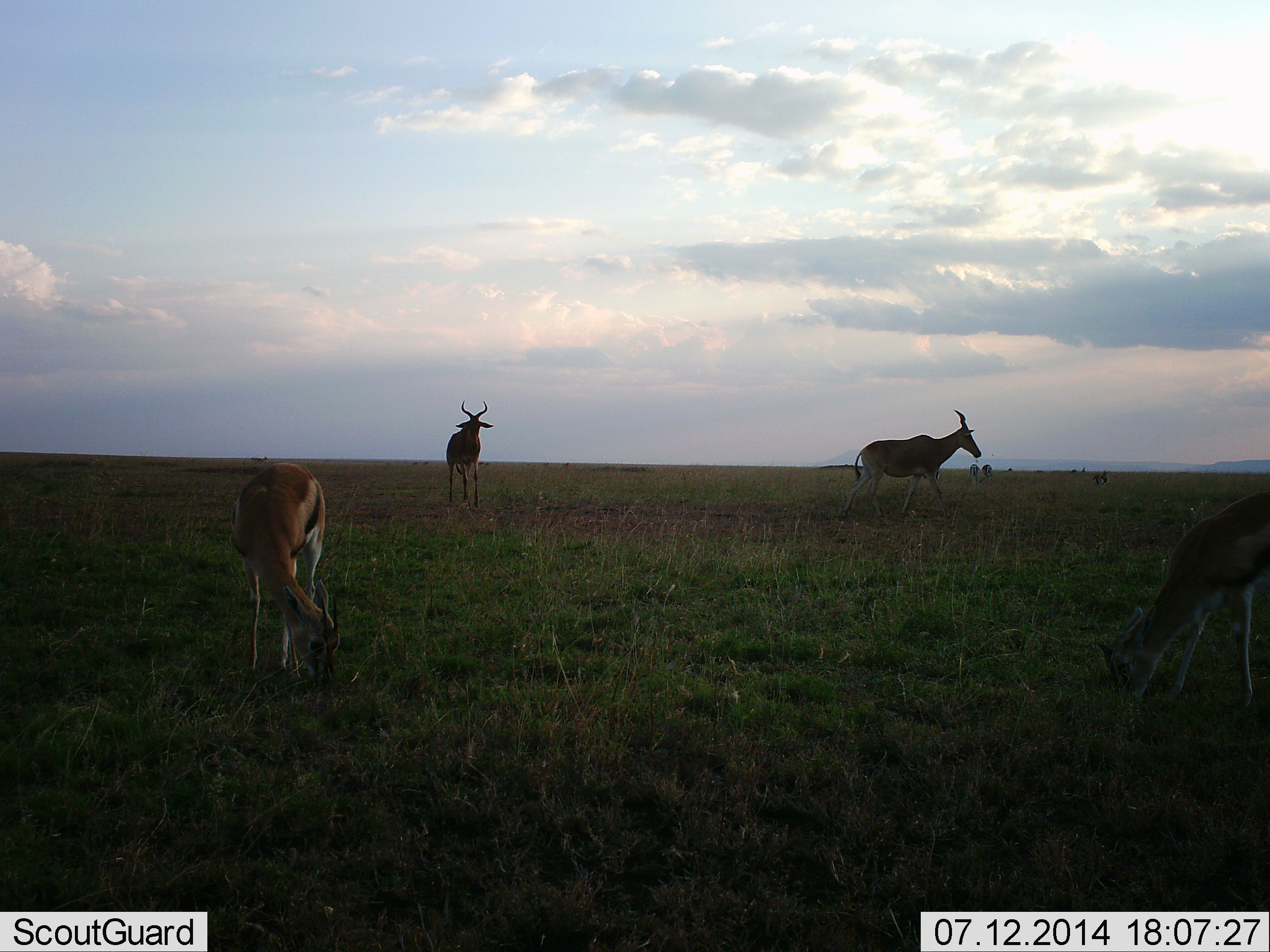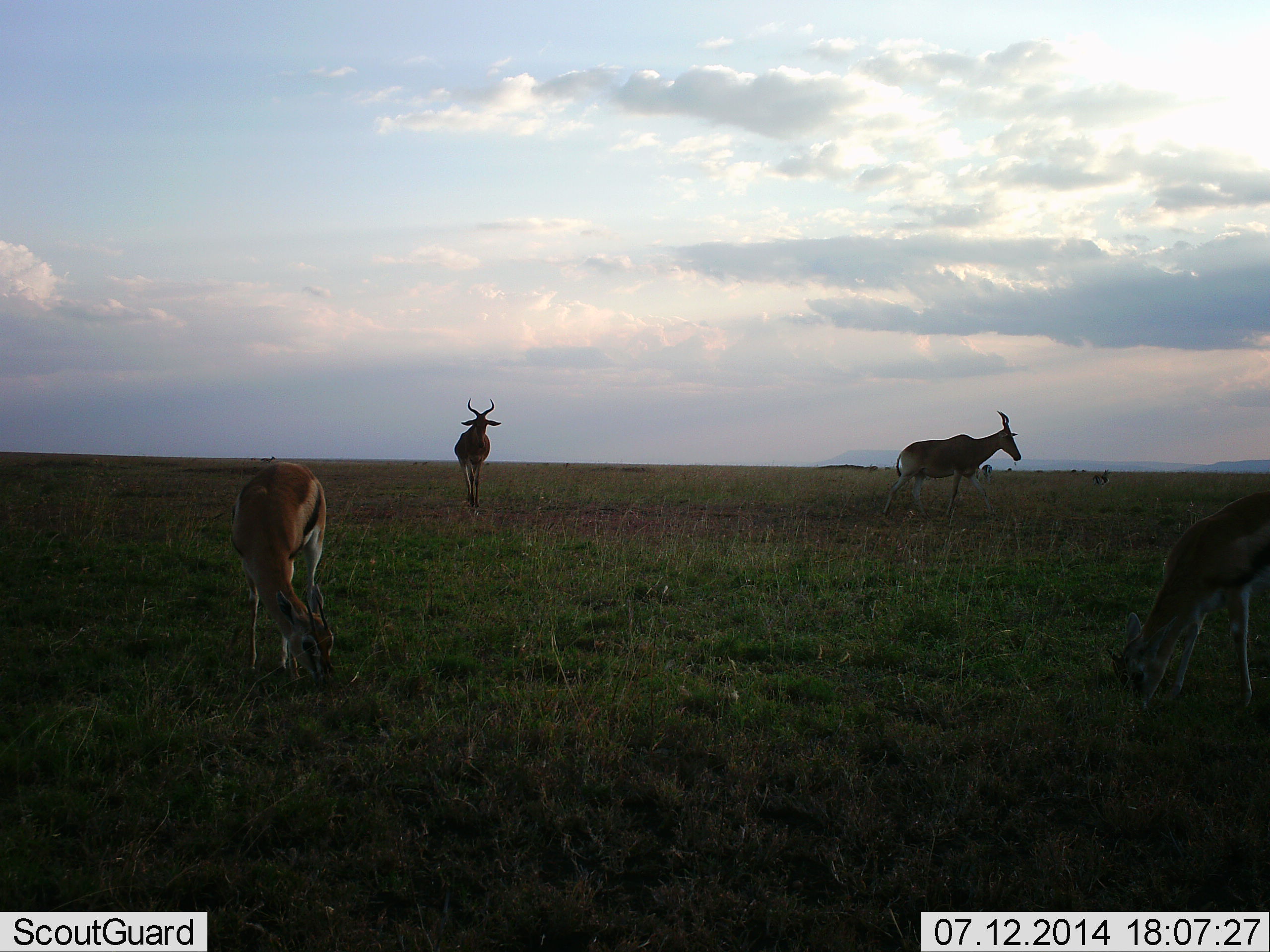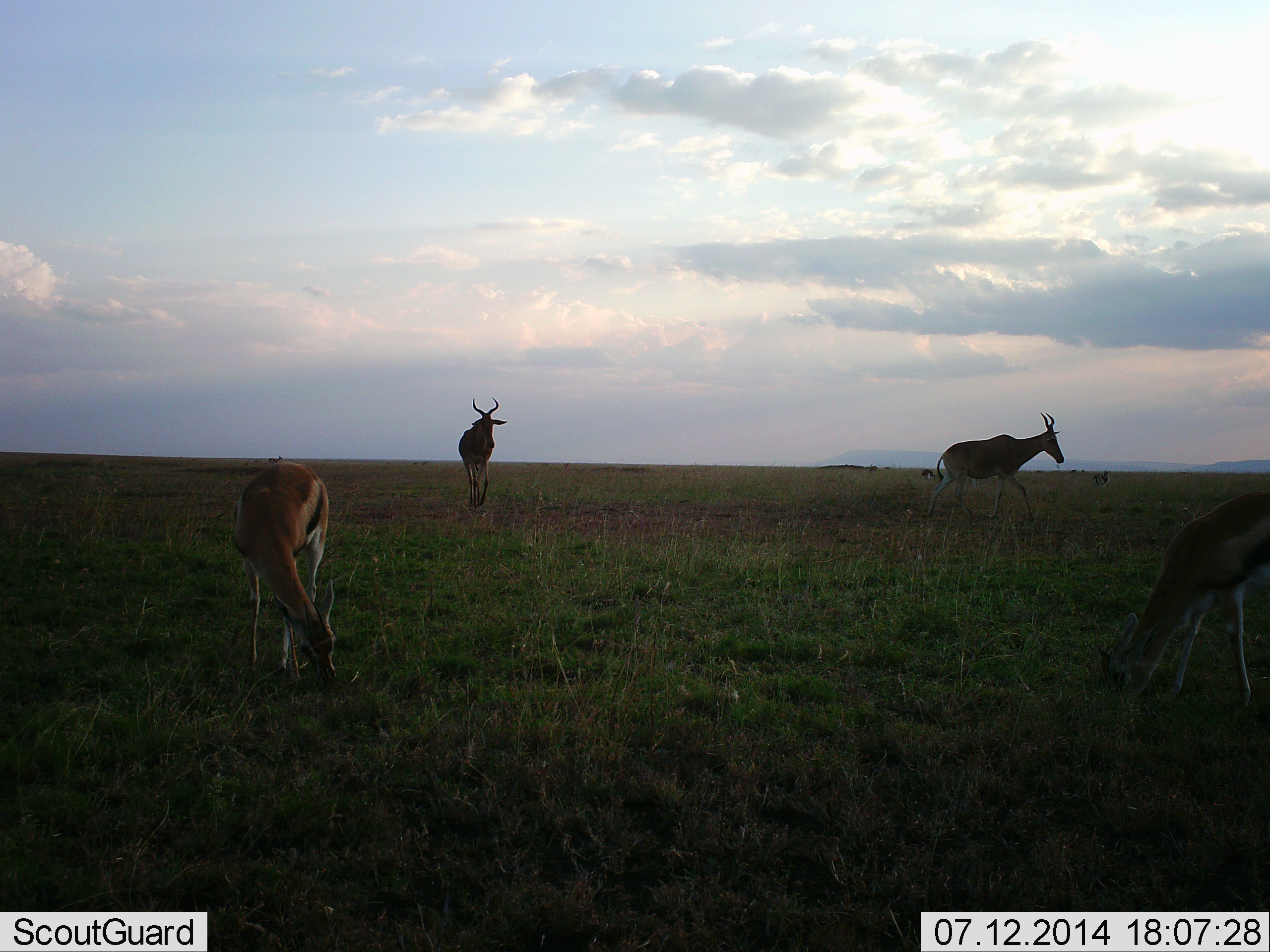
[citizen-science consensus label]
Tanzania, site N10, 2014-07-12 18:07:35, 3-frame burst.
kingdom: Animalia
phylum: Chordata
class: Mammalia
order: Artiodactyla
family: Bovidae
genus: Eudorcas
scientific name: Eudorcas thomsonii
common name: thomson's gazelle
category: gazellethomsons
Gazellethomsons (thomson's gazelle) (Eudorcas thomsonii), count 2. Behavior (volunteer vote fractions): standing 15%, resting 0%, moving 15%, interacting 0%. Young present (vote fraction): 0%. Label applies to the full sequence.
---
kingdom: Animalia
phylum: Chordata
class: Mammalia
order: Artiodactyla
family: Bovidae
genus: Alcelaphus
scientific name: Alcelaphus buselaphus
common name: hartebeest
Hartebeest (Alcelaphus buselaphus), count 2. Behavior (volunteer vote fractions): standing 36%, resting 0%, moving 73%, interacting 0%. Young present (vote fraction): 0%. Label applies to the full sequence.